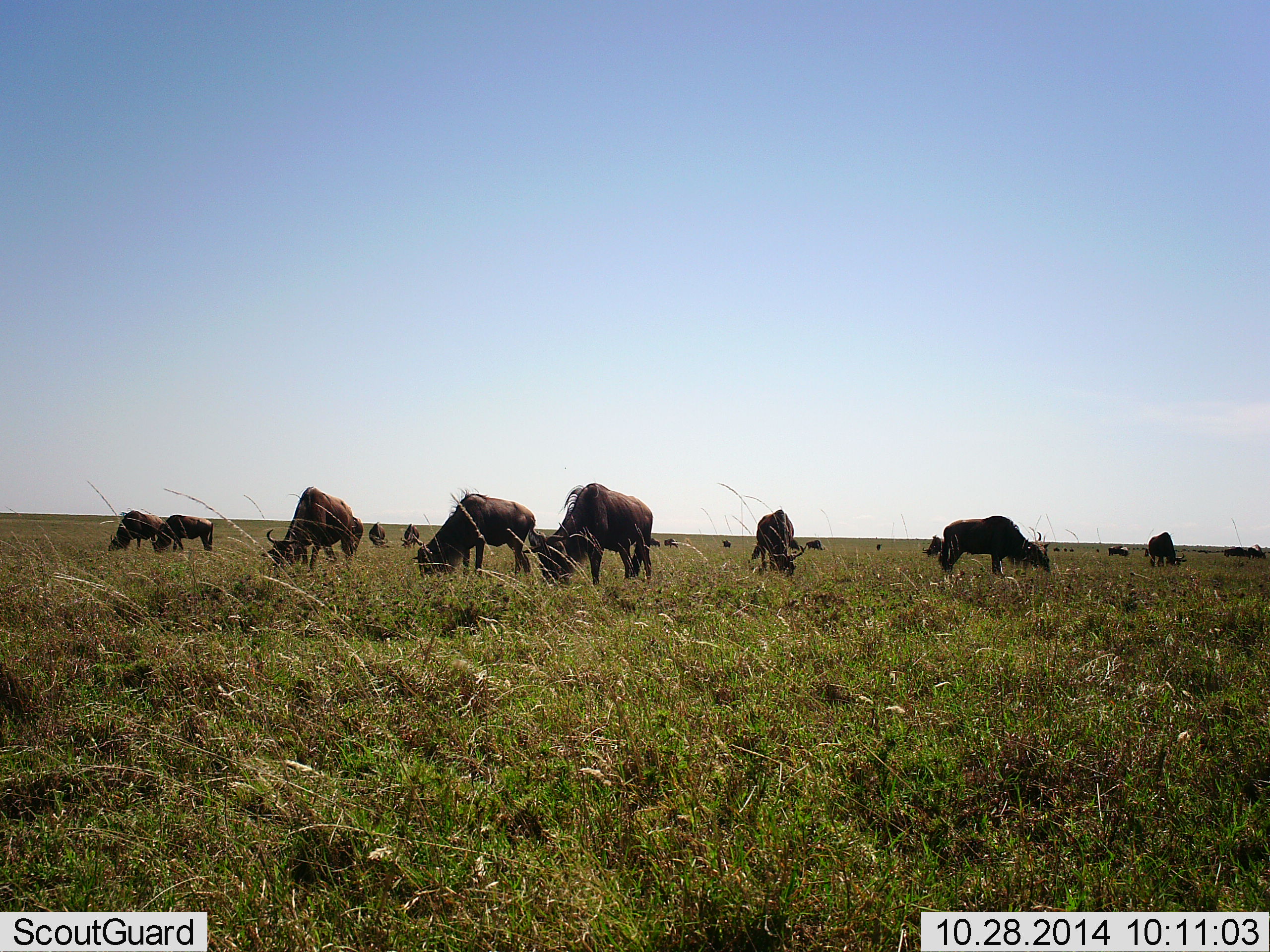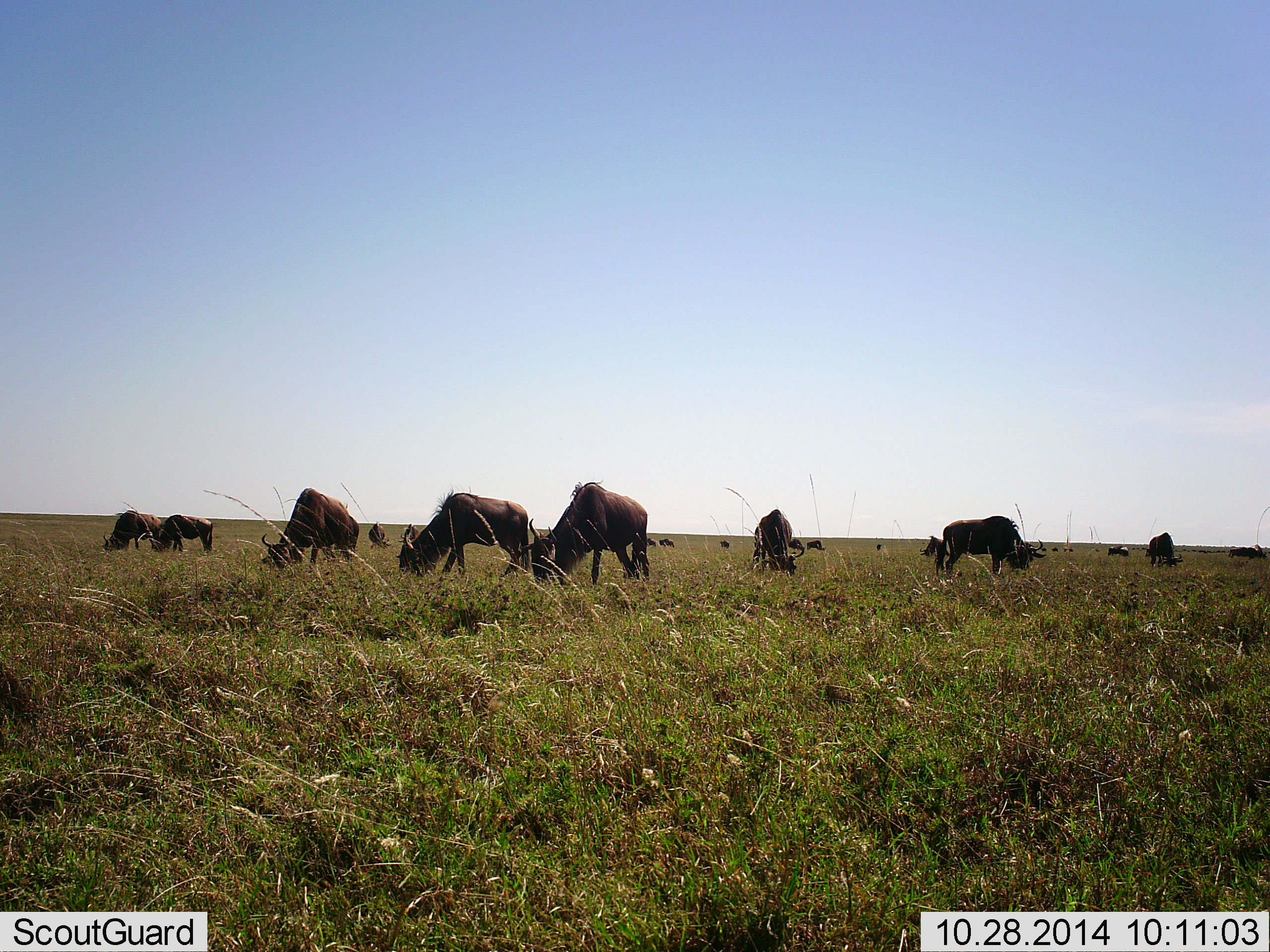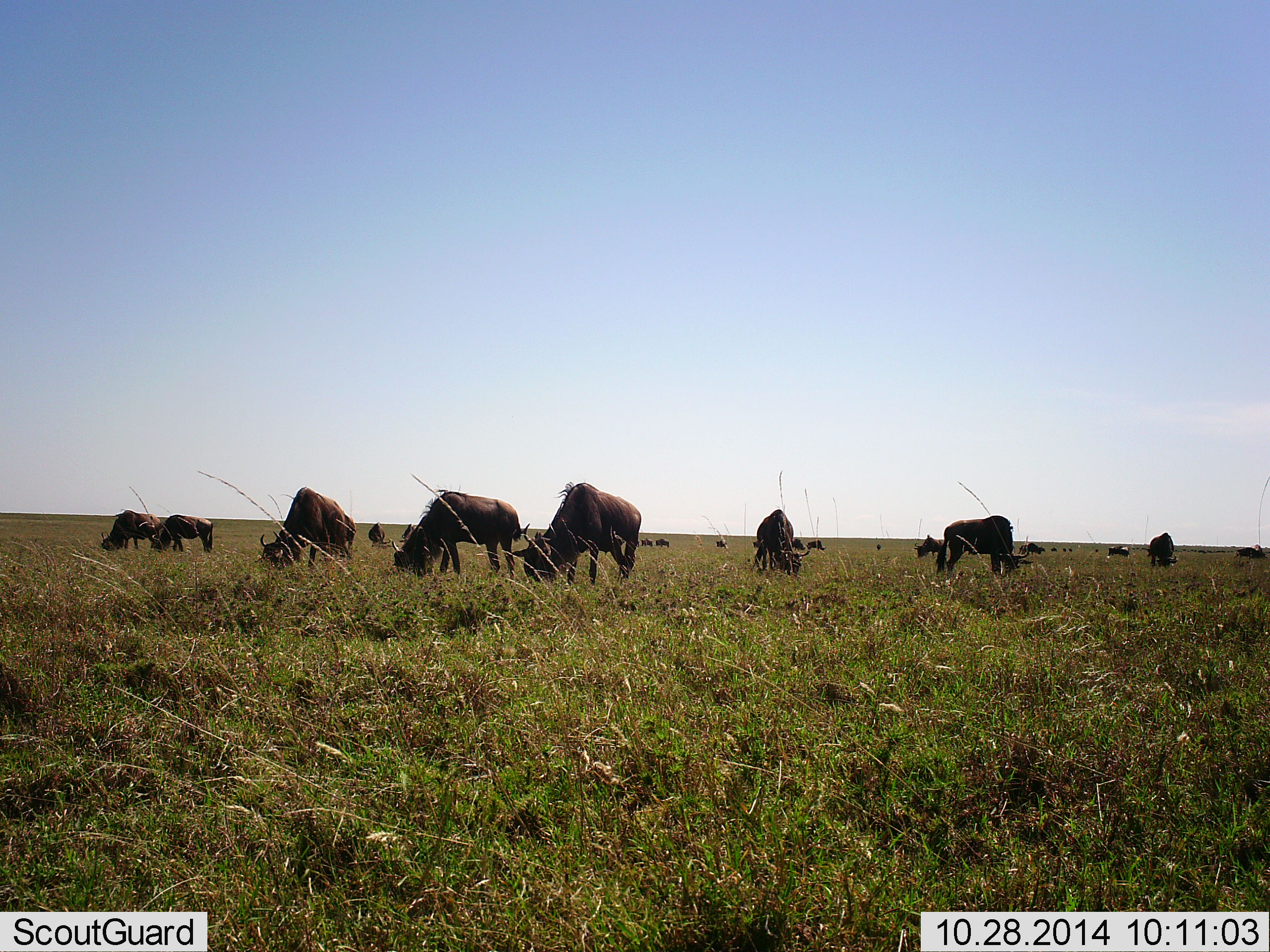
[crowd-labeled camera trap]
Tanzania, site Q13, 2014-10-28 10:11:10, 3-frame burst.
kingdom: Animalia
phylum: Chordata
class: Mammalia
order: Artiodactyla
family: Bovidae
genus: Connochaetes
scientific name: Connochaetes taurinus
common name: blue wildebeest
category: wildebeest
Wildebeest (blue wildebeest) (Connochaetes taurinus), count 11-50. Behavior (volunteer vote fractions): standing 10%, resting 0%, moving 10%, interacting 0%. Young present (vote fraction): 0%. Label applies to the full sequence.